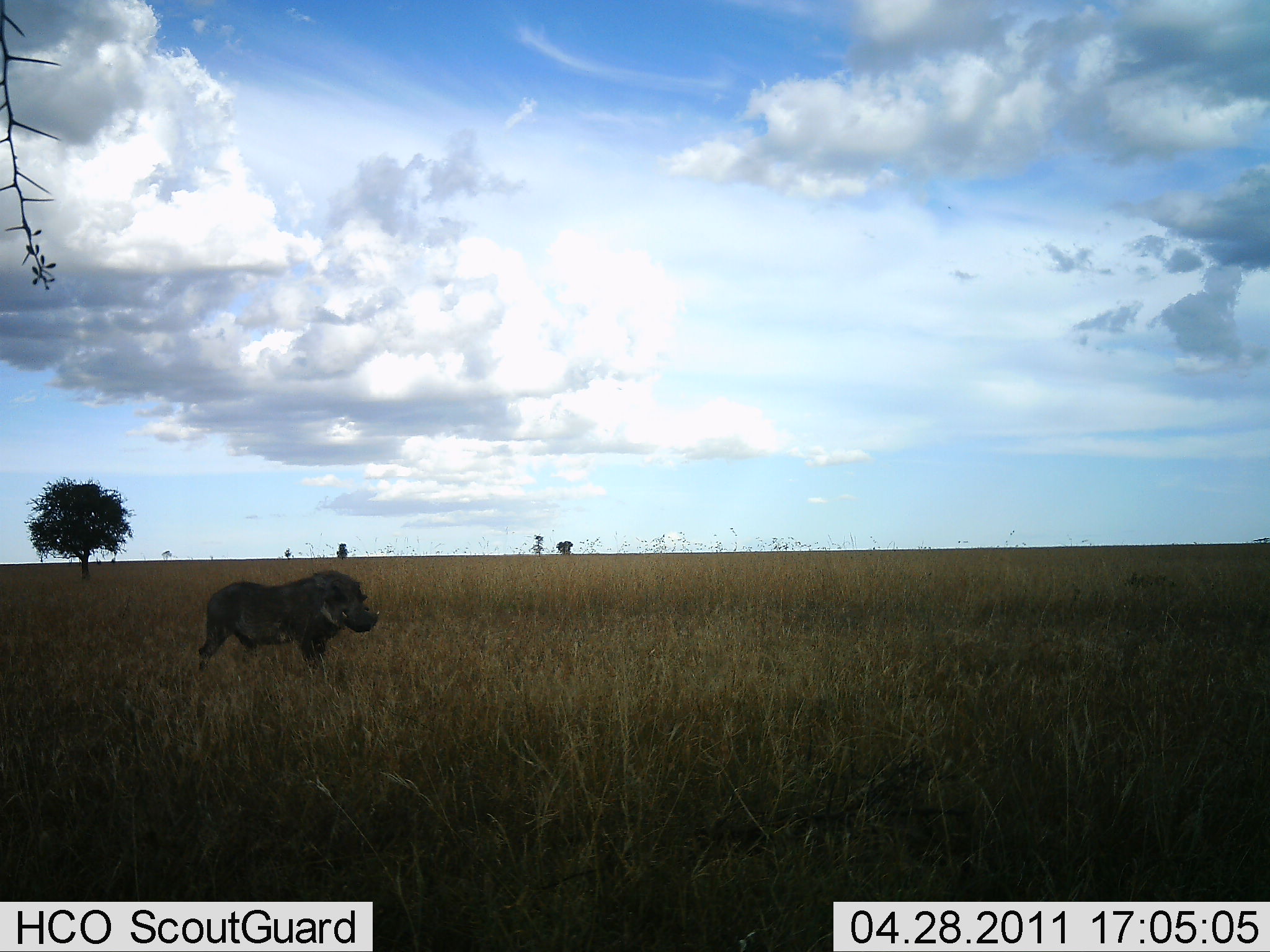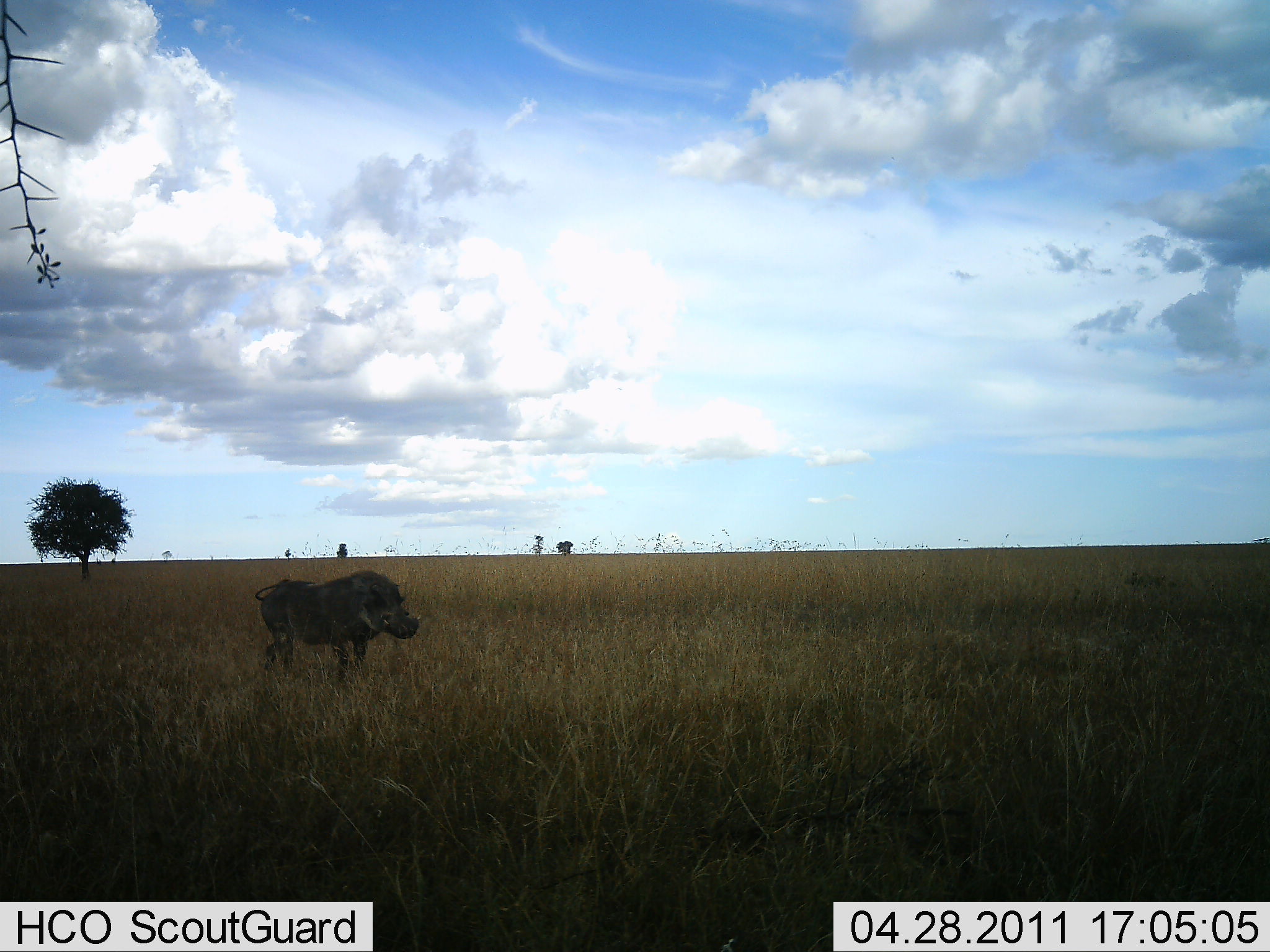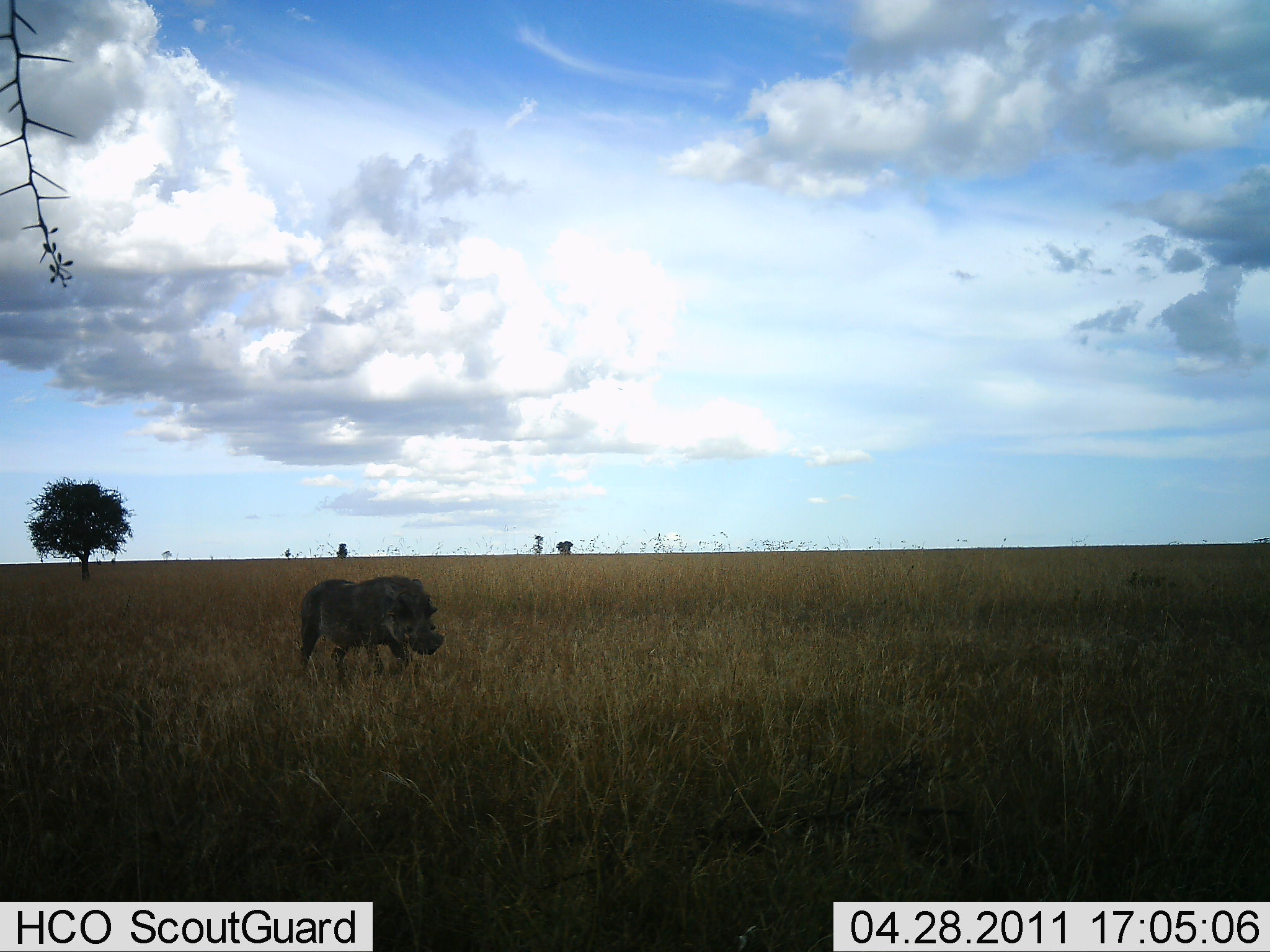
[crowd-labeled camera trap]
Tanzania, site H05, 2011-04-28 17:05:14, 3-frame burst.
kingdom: Animalia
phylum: Chordata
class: Mammalia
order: Artiodactyla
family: Suidae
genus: Phacochoerus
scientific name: Phacochoerus africanus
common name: warthog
Warthog (Phacochoerus africanus), count 1. Behavior (volunteer vote fractions): standing 0%, resting 0%, moving 100%, interacting 0%. Young present (vote fraction): 0%. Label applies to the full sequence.